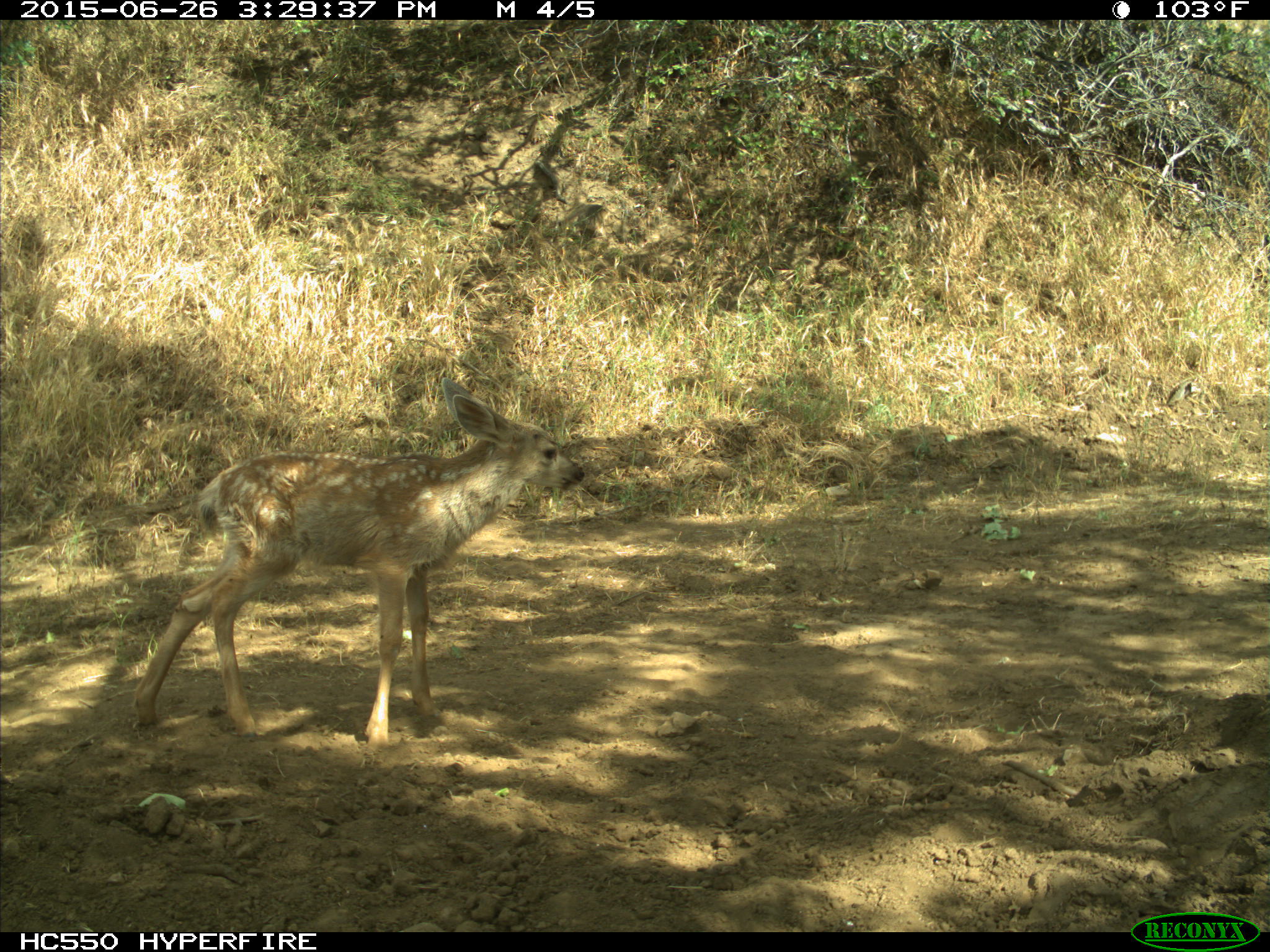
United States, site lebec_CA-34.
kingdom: Animalia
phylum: Chordata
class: Mammalia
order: Artiodactyla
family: Cervidae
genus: Odocoileus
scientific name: Odocoileus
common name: deer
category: unidentified deer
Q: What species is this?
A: Unidentified deer (deer) (Odocoileus).